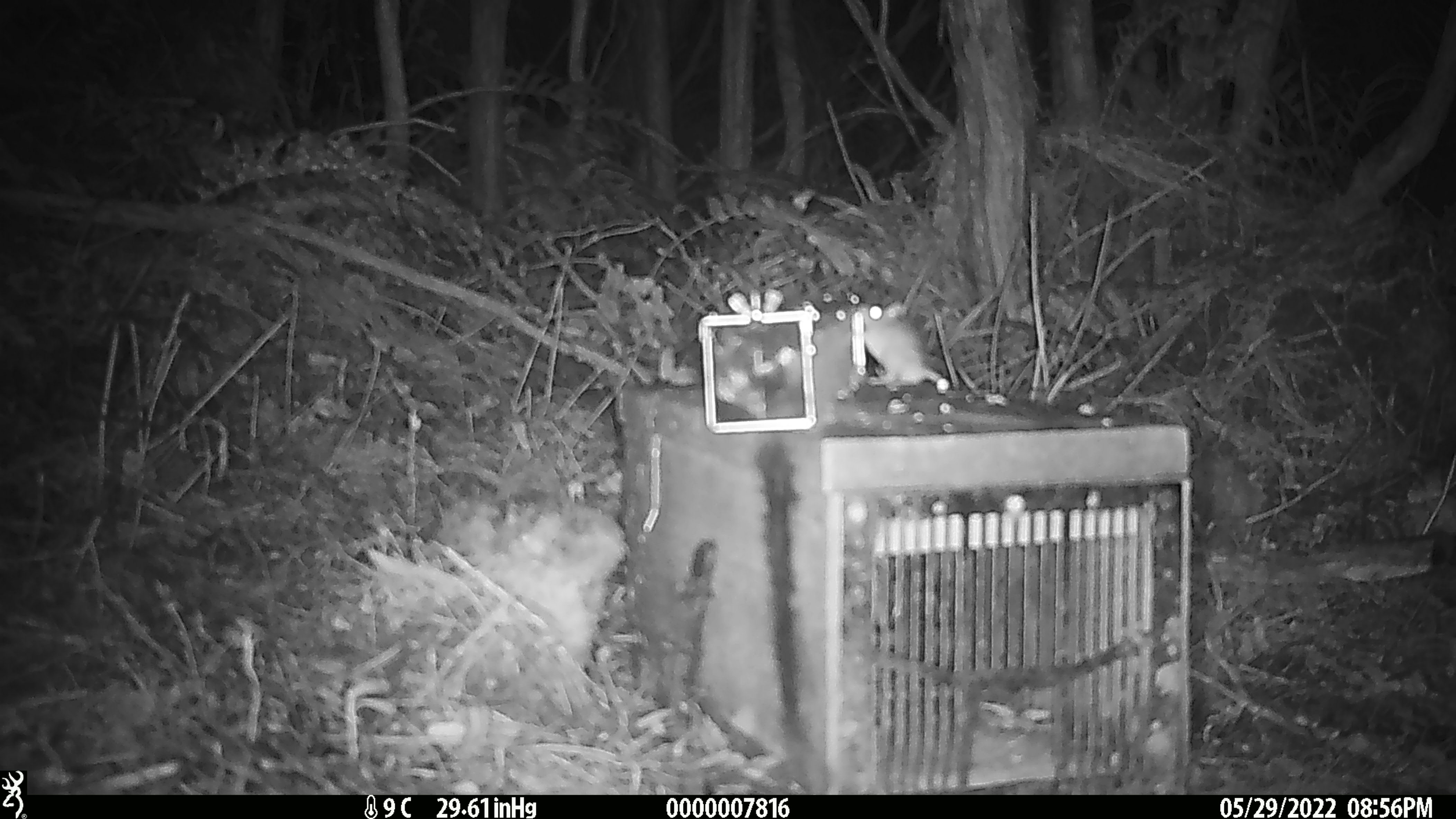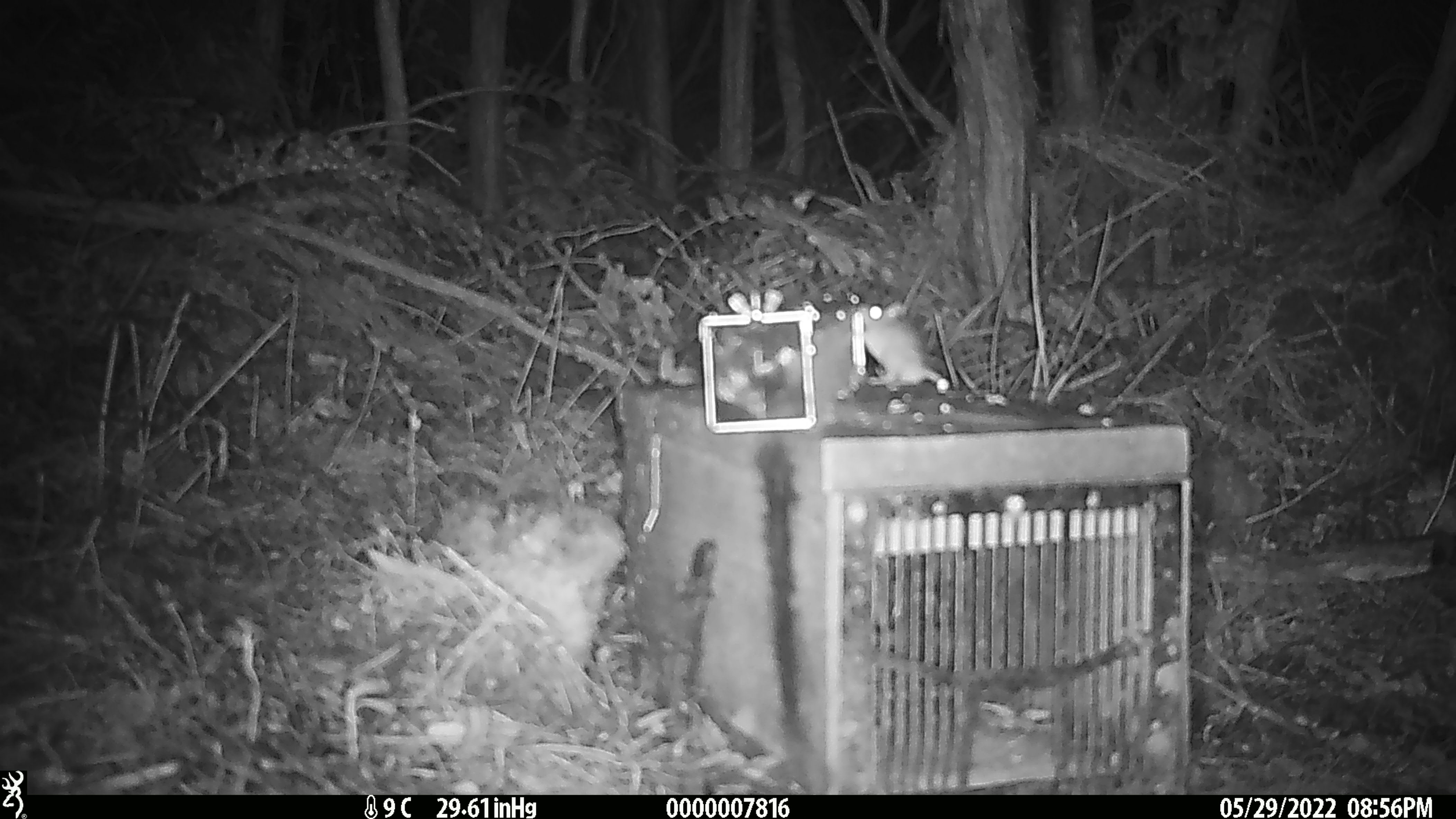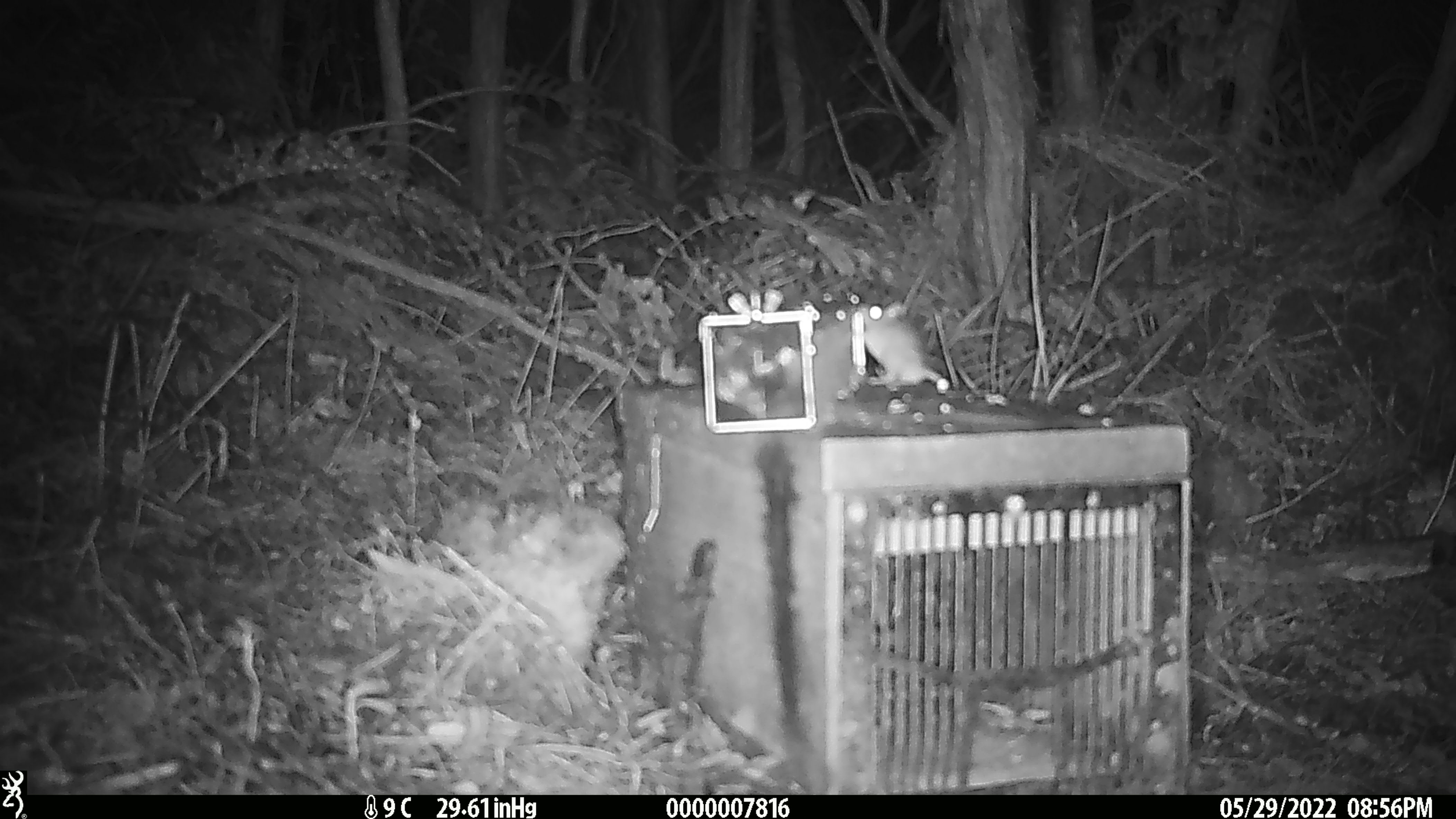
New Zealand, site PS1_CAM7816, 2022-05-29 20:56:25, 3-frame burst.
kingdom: Animalia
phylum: Chordata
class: Mammalia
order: Rodentia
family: Muridae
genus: Mus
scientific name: Mus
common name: mouse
Mouse (Mus).